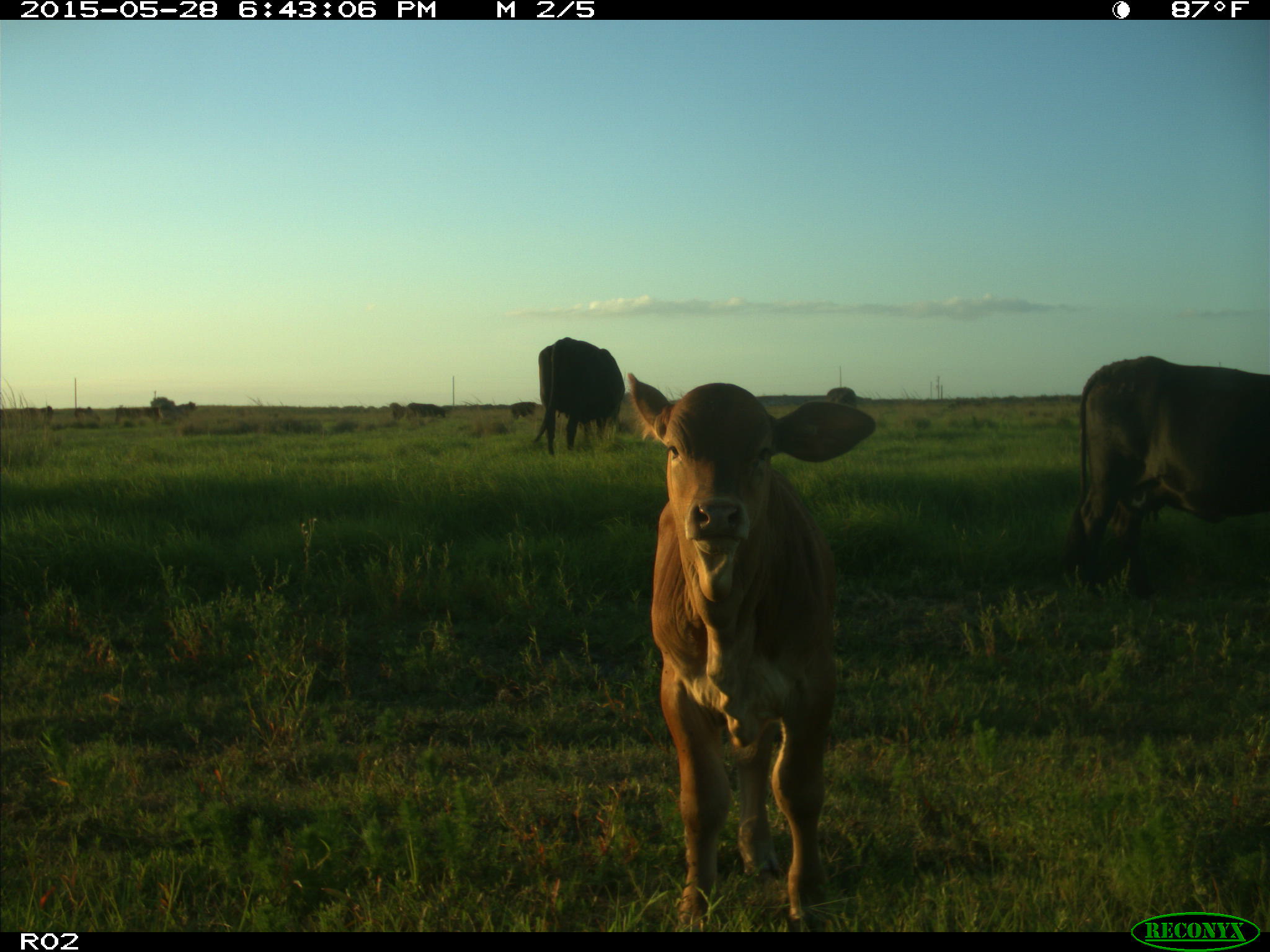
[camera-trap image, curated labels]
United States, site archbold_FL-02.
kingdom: Animalia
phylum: Chordata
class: Mammalia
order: Artiodactyla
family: Bovidae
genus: Bos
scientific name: Bos taurus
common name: domestic cow